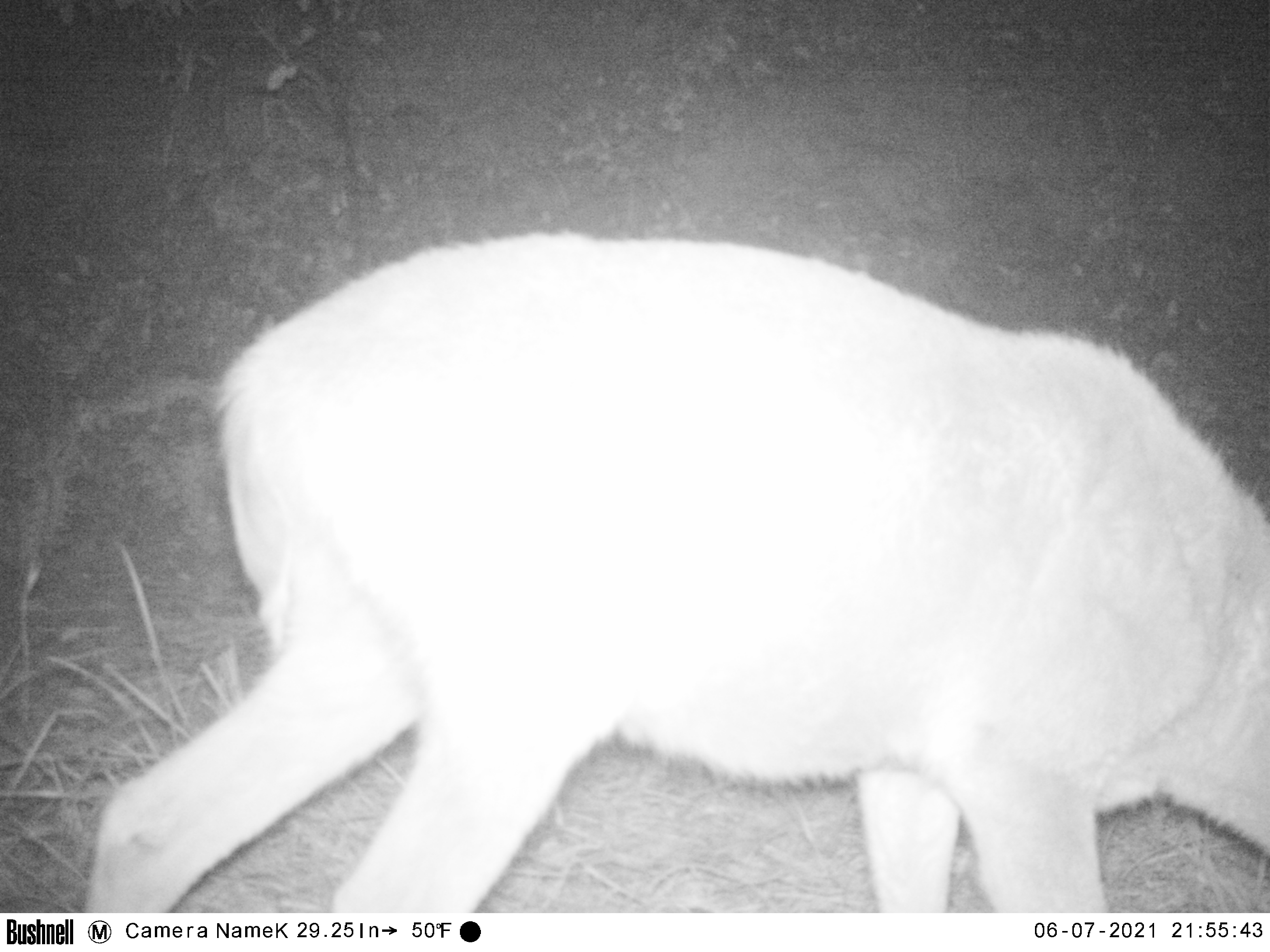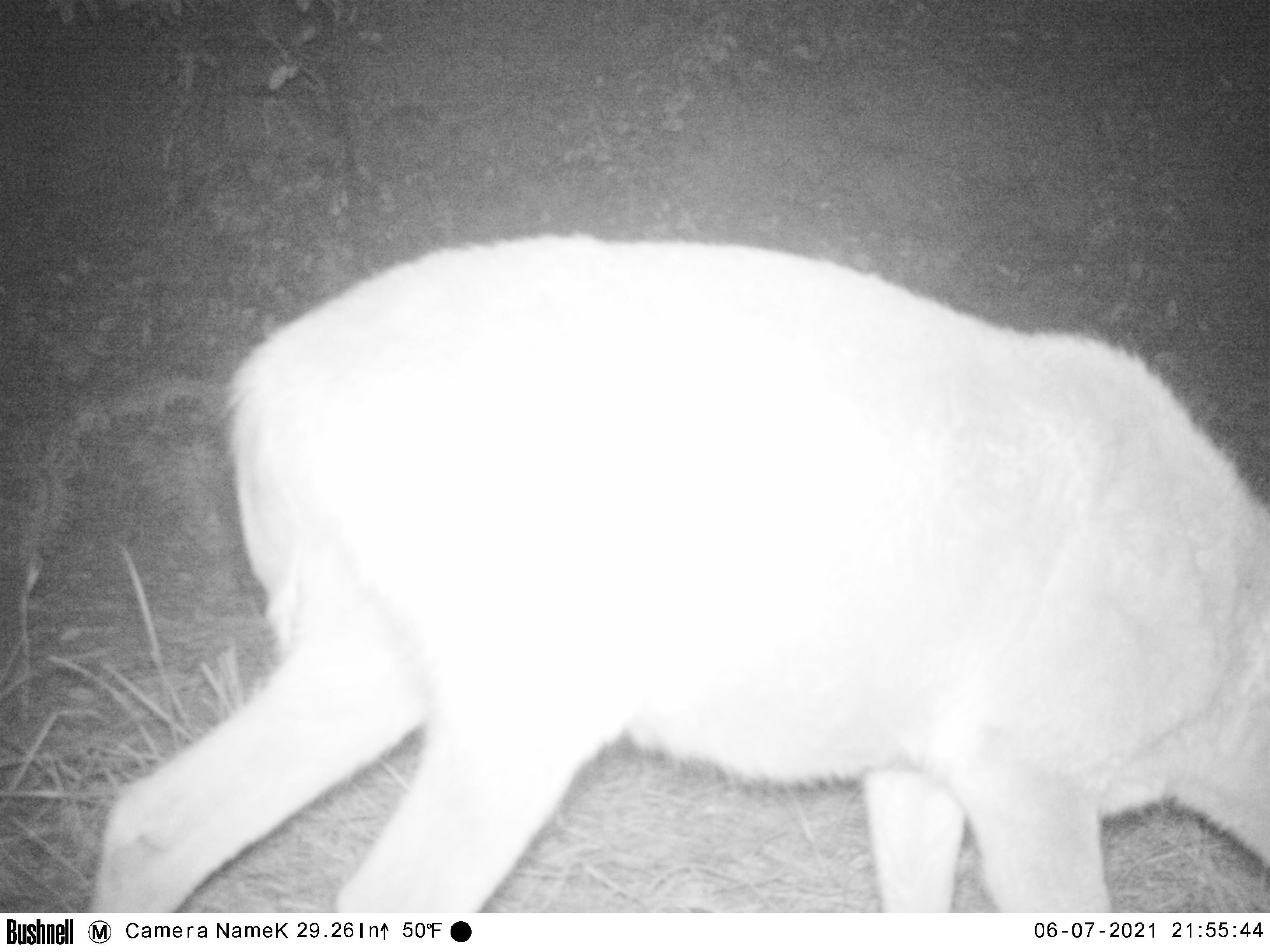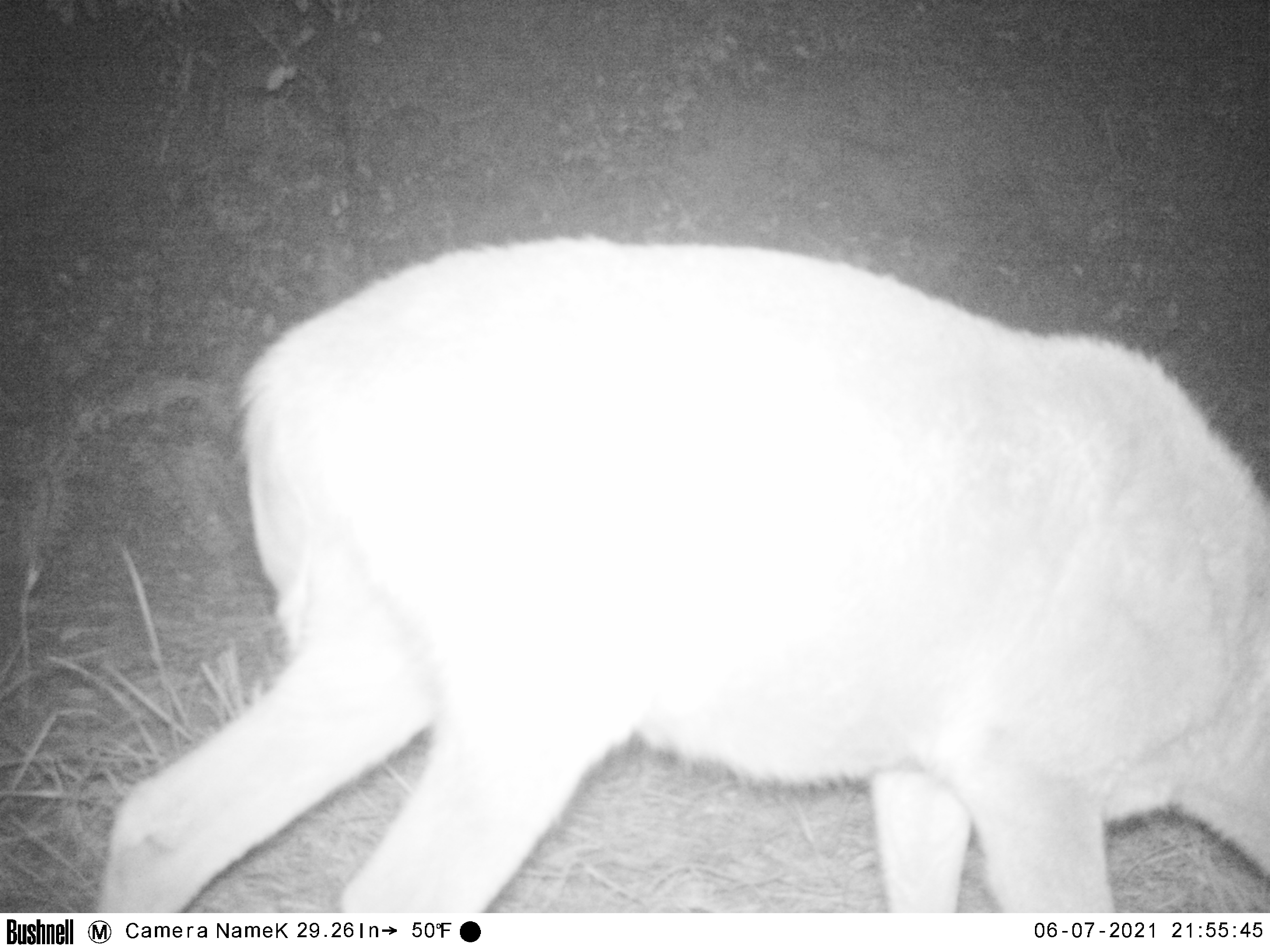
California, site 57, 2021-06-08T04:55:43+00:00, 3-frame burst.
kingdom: Animalia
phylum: Chordata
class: Mammalia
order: Artiodactyla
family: Cervidae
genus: Odocoileus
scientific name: Odocoileus hemionus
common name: mule deer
Mule deer (Odocoileus hemionus).